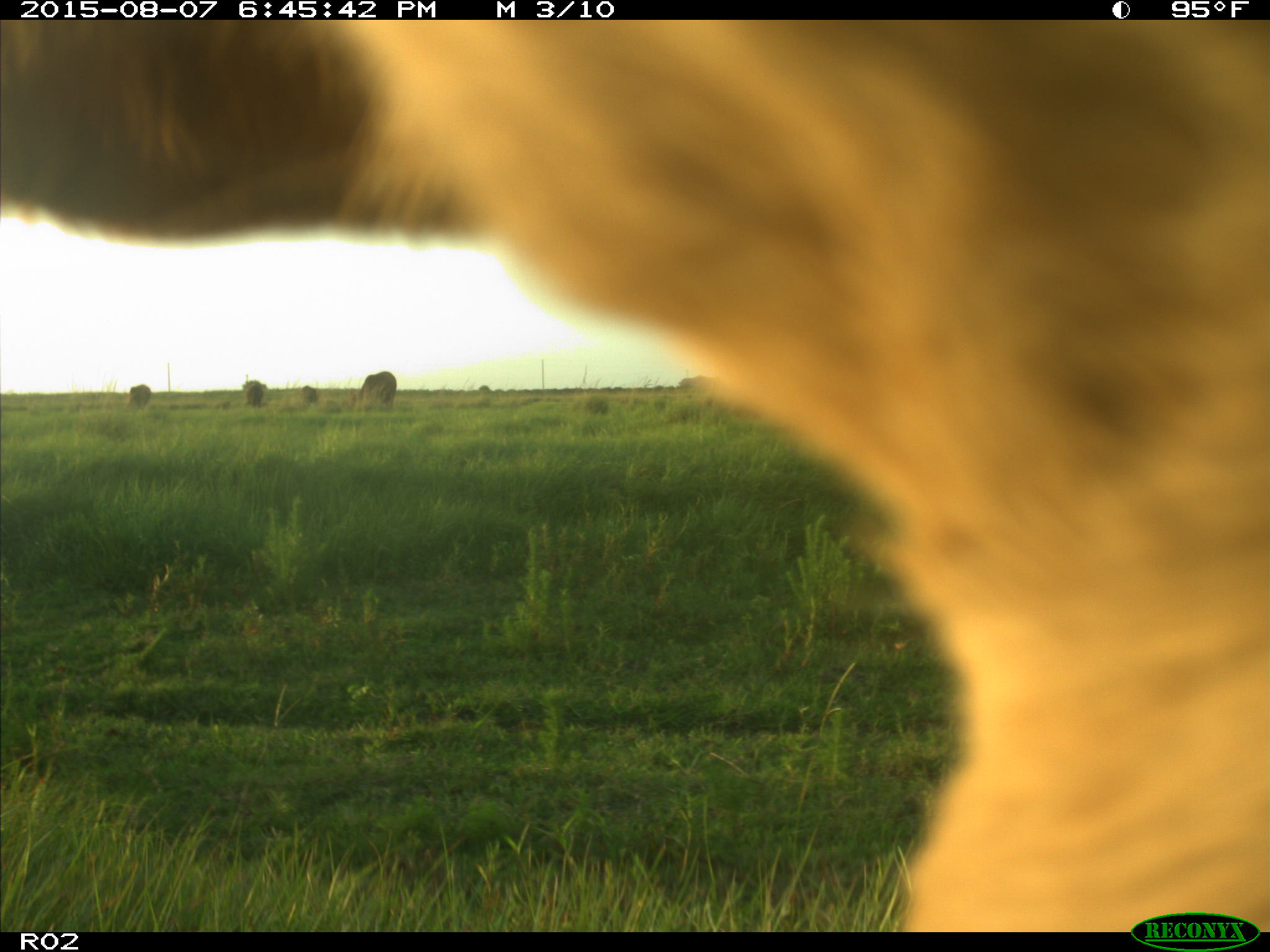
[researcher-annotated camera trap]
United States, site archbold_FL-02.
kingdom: Animalia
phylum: Chordata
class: Mammalia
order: Artiodactyla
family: Bovidae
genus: Bos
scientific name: Bos taurus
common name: domestic cow